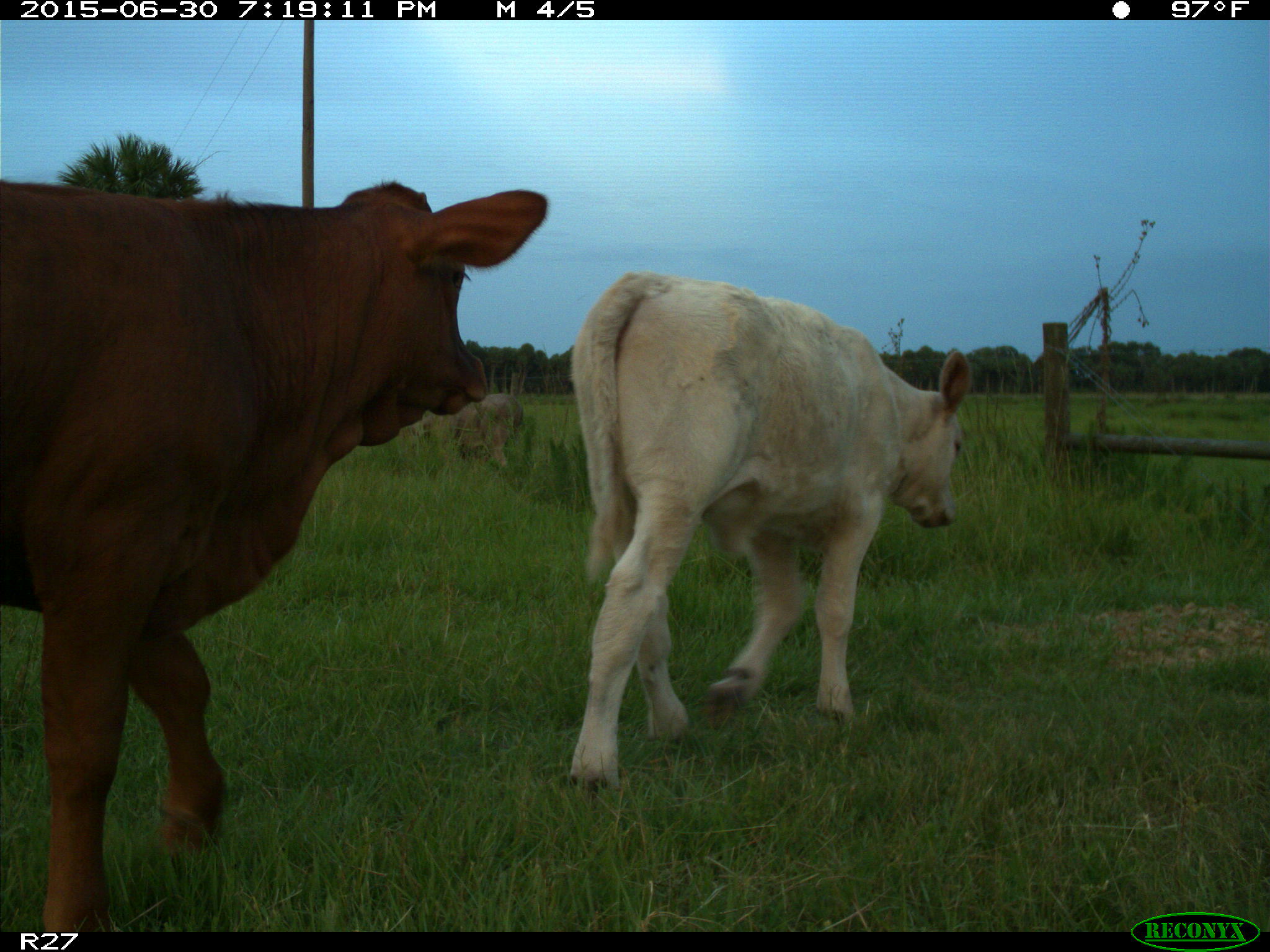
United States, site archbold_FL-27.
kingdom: Animalia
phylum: Chordata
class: Mammalia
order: Artiodactyla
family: Bovidae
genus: Bos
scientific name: Bos taurus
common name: domestic cow